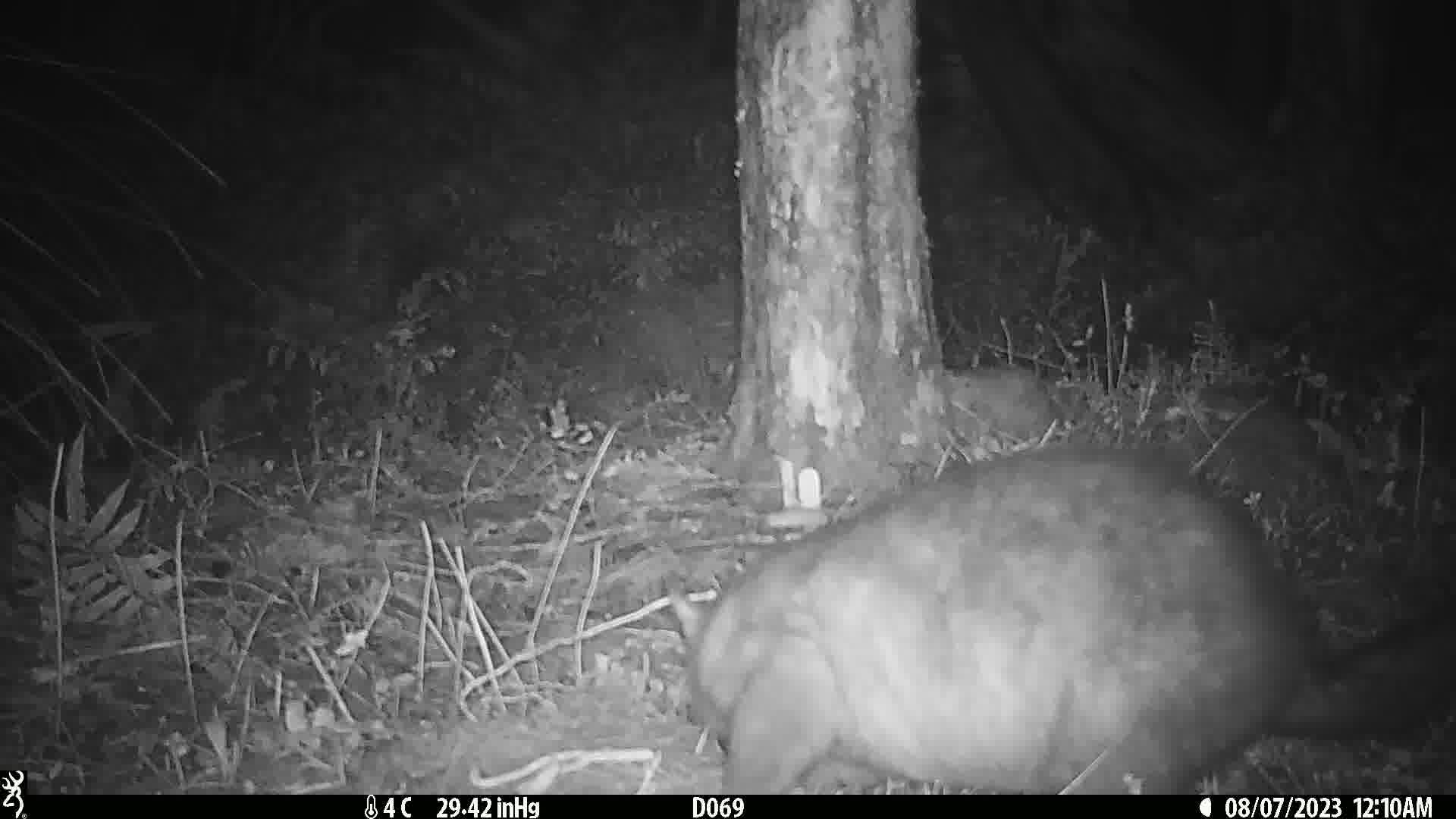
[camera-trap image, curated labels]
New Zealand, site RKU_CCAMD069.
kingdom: Animalia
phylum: Chordata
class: Mammalia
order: Diprotodontia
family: Phalangeridae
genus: Trichosurus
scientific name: Trichosurus vulpecula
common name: common brushtail possum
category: possum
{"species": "possum (common brushtail possum) (Trichosurus vulpecula)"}